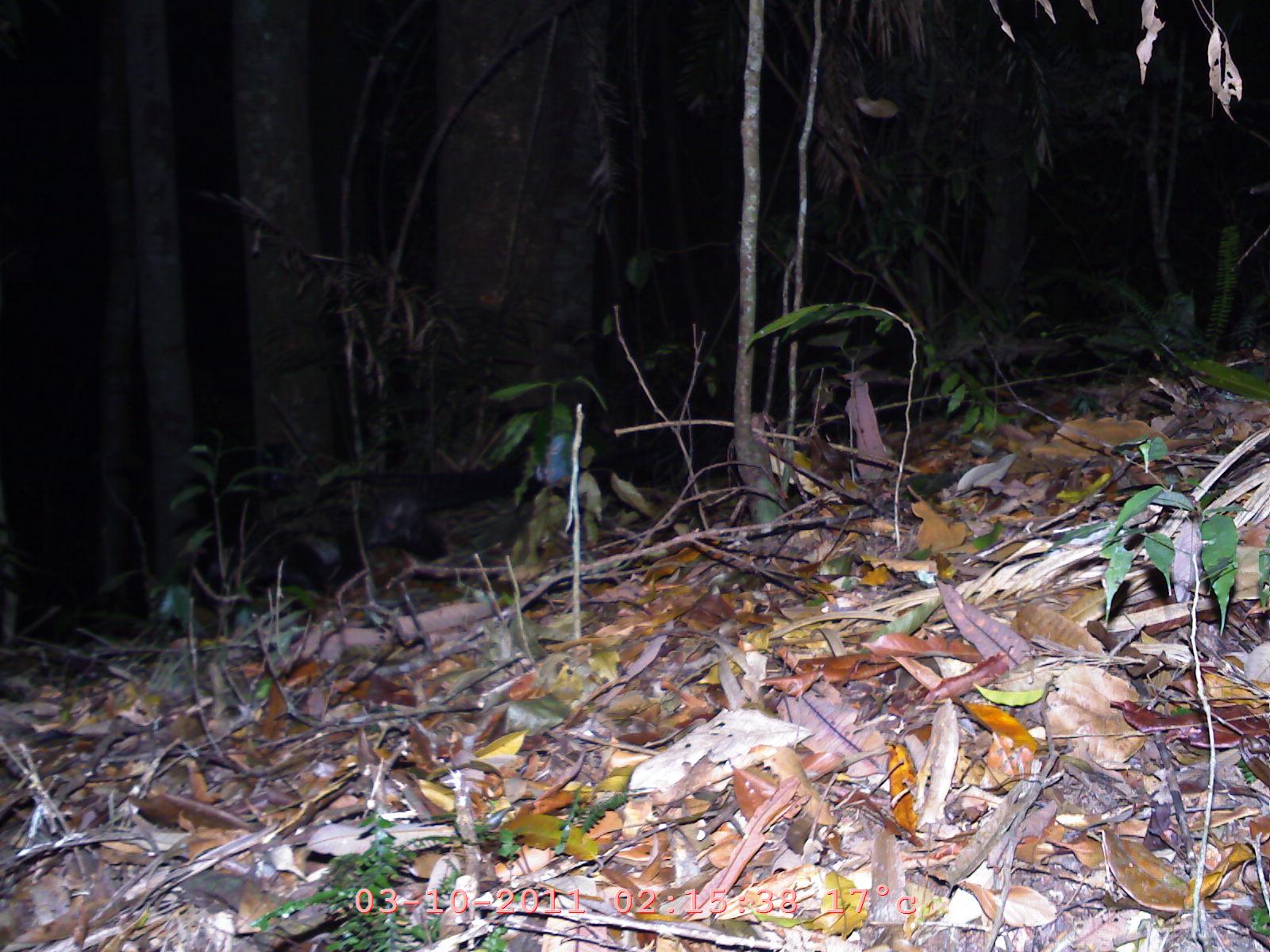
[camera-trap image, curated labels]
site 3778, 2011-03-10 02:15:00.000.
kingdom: Animalia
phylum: Chordata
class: Mammalia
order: Carnivora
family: Viverridae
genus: Paradoxurus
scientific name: Paradoxurus hermaphroditus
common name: asian palm civet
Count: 1.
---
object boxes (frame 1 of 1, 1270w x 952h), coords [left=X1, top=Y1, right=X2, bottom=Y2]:
paradoxurus hermaphroditus: [left=213, top=437, right=544, bottom=587]